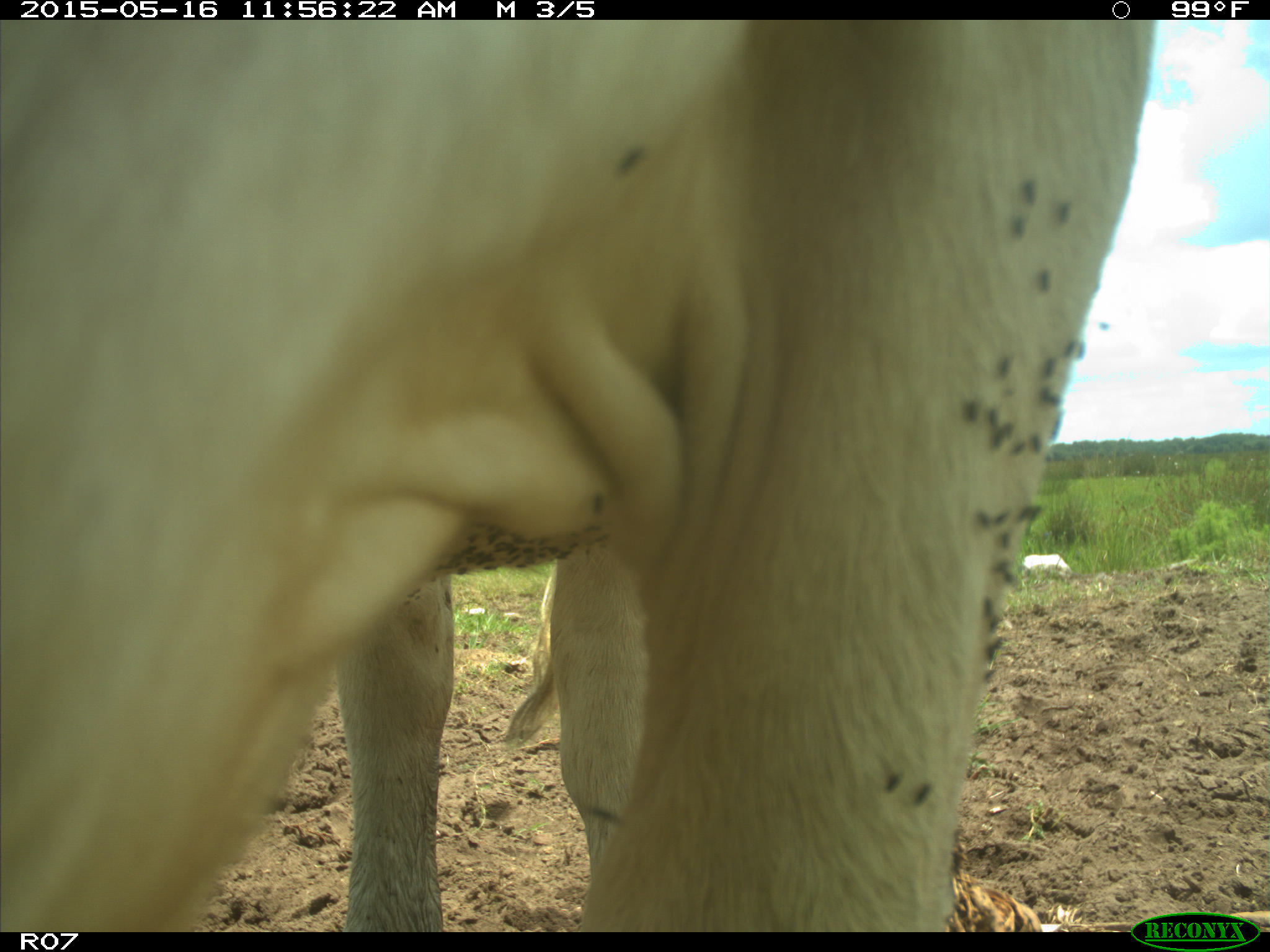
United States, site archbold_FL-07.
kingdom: Animalia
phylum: Chordata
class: Mammalia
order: Artiodactyla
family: Bovidae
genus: Bos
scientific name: Bos taurus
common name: domestic cow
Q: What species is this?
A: Bos taurus (domestic cow).